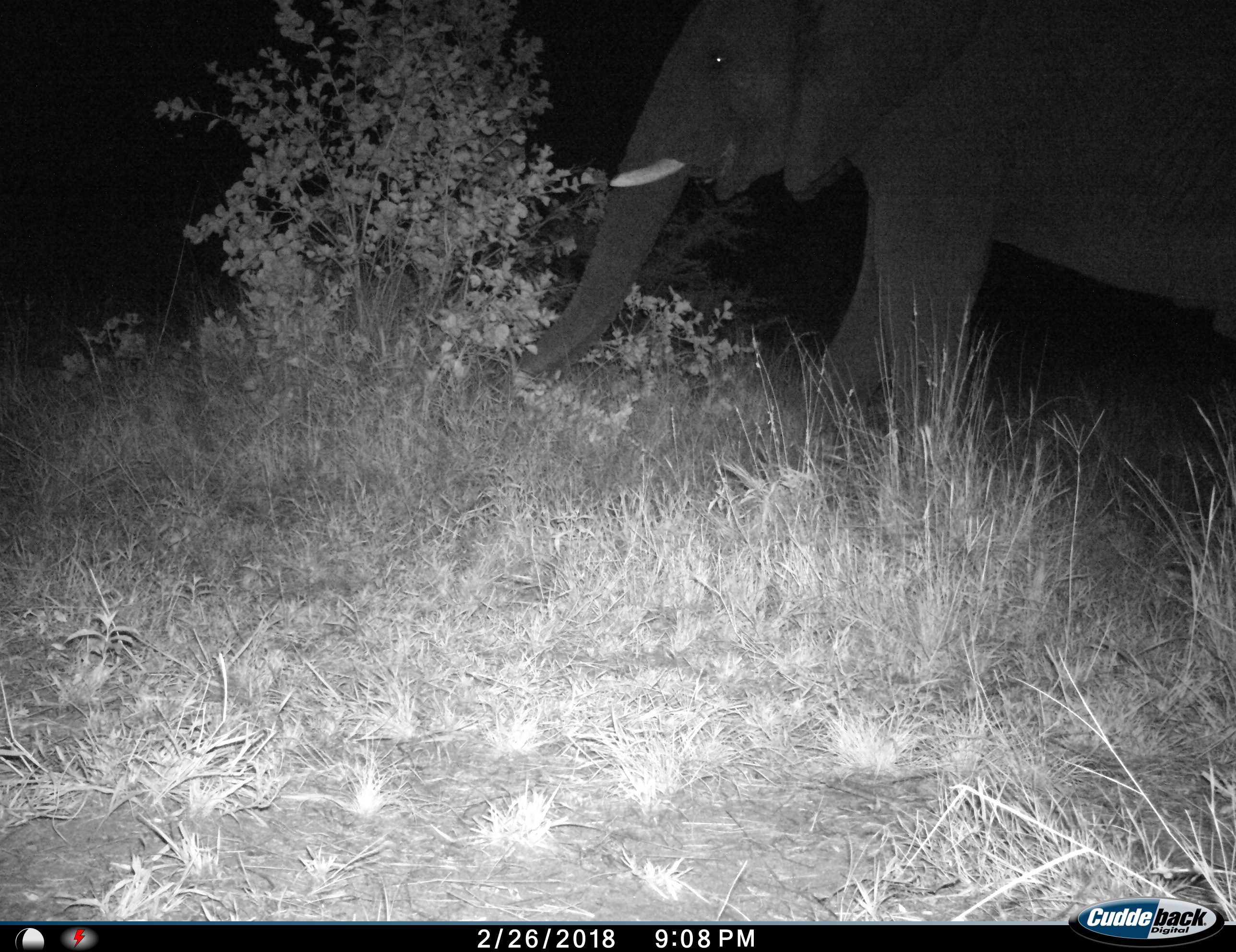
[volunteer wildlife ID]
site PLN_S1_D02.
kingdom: Animalia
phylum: Chordata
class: Mammalia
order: Proboscidea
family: Elephantidae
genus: Loxodonta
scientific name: Loxodonta africana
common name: african bush elephant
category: elephant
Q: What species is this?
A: Elephant (african bush elephant) (Loxodonta africana).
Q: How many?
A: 1.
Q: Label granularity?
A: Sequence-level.